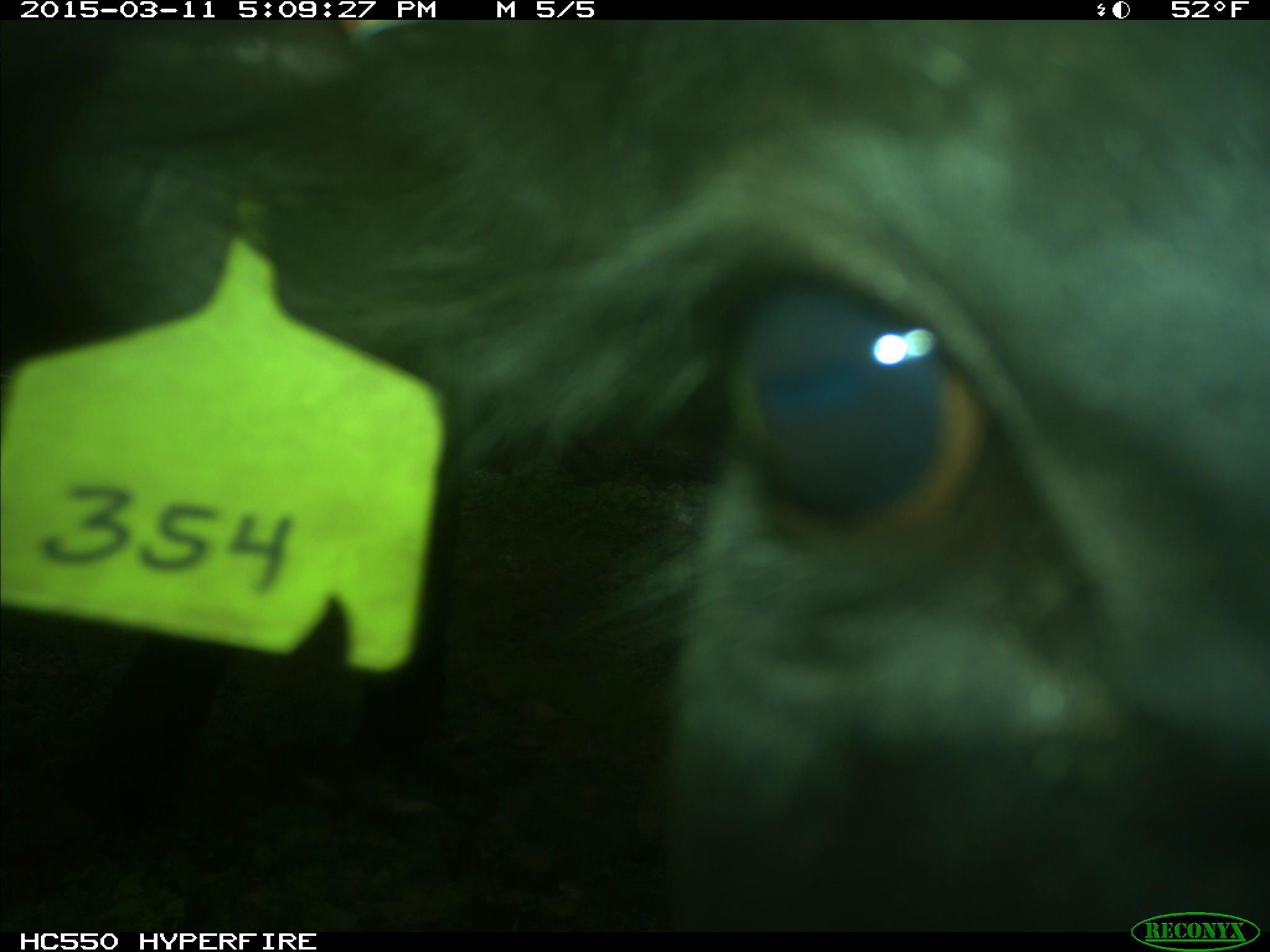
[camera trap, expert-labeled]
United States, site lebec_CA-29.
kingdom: Animalia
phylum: Chordata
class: Mammalia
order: Artiodactyla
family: Bovidae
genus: Bos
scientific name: Bos taurus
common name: domestic cow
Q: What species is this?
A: Bos taurus (domestic cow).